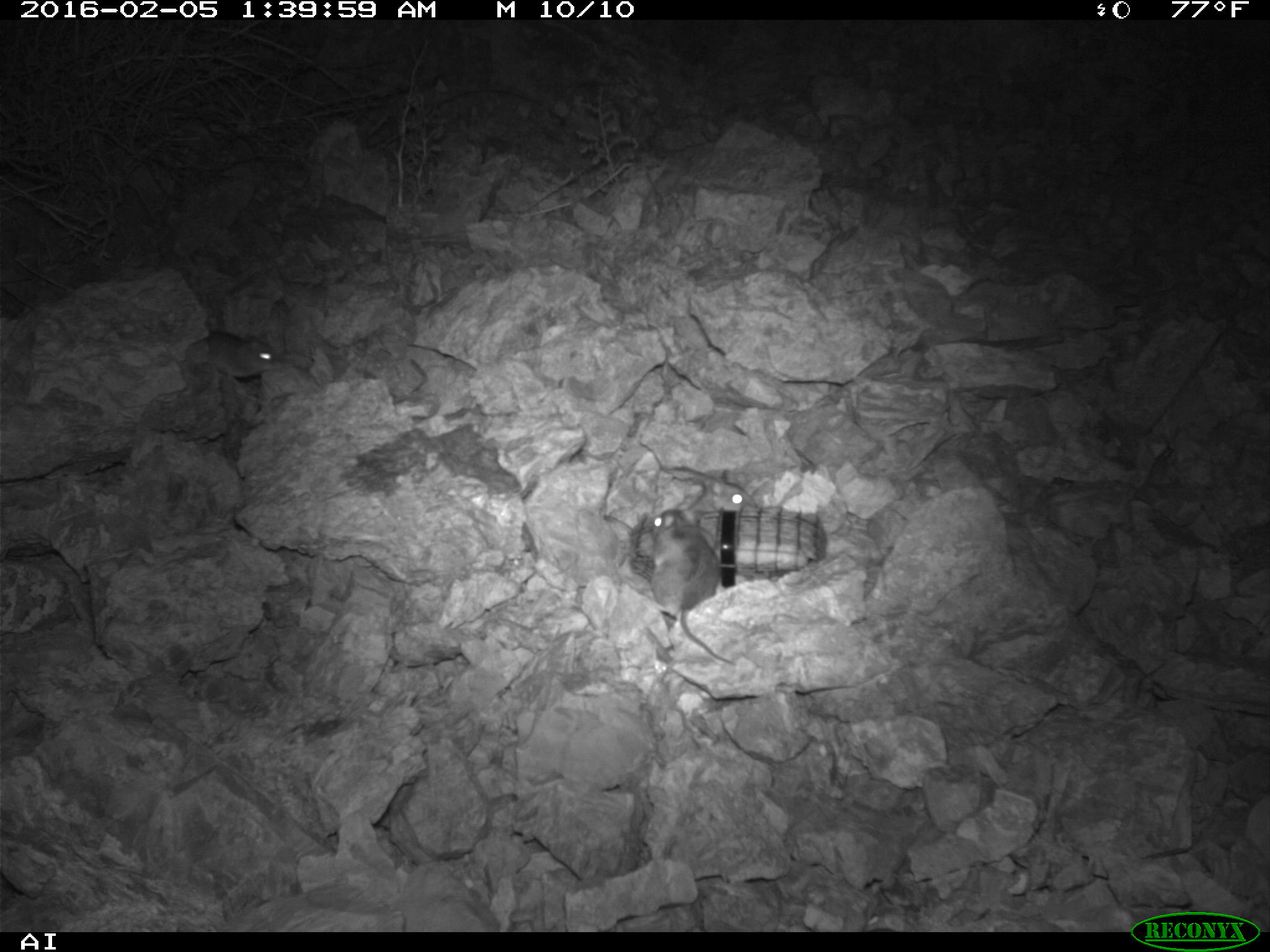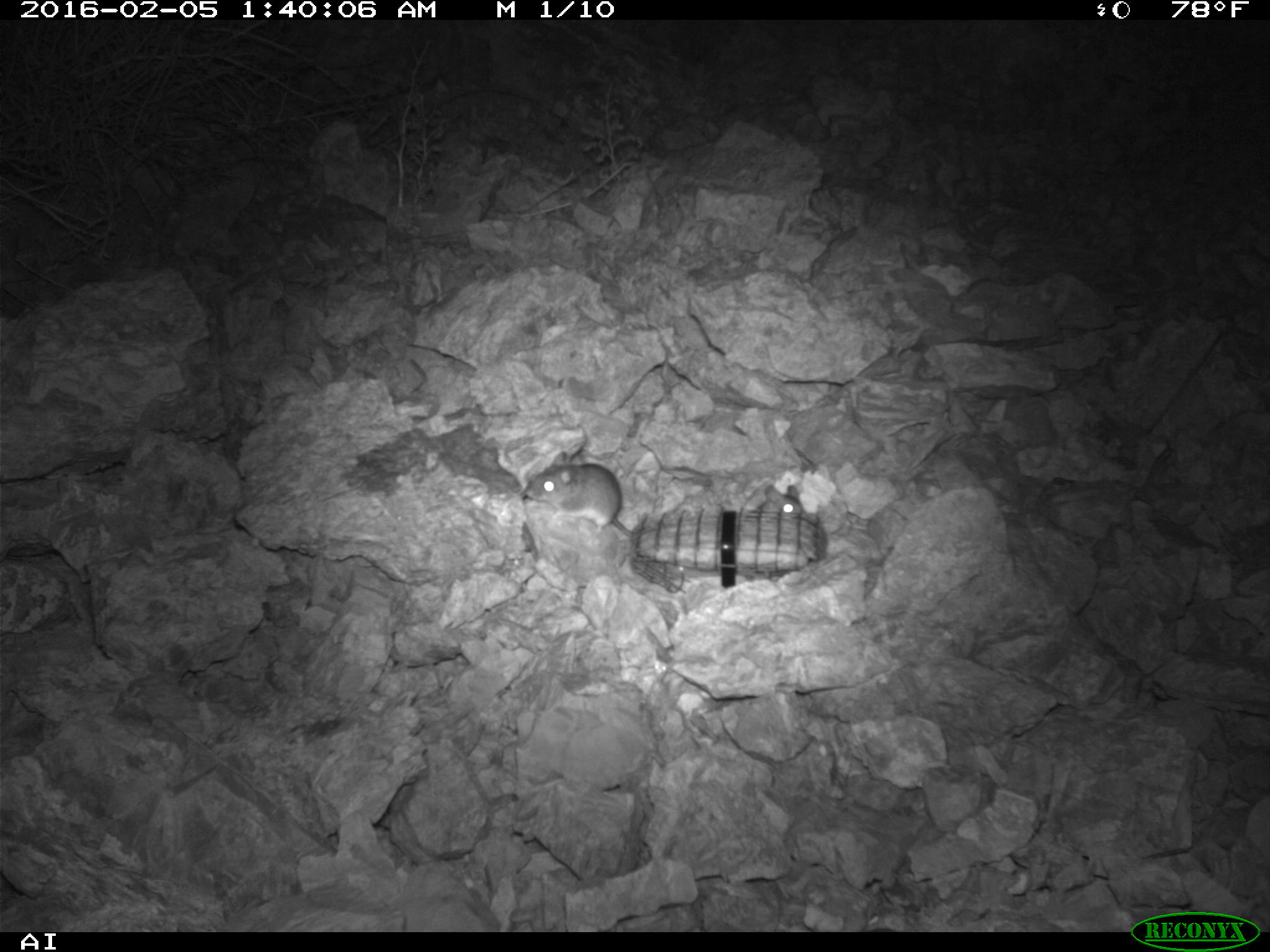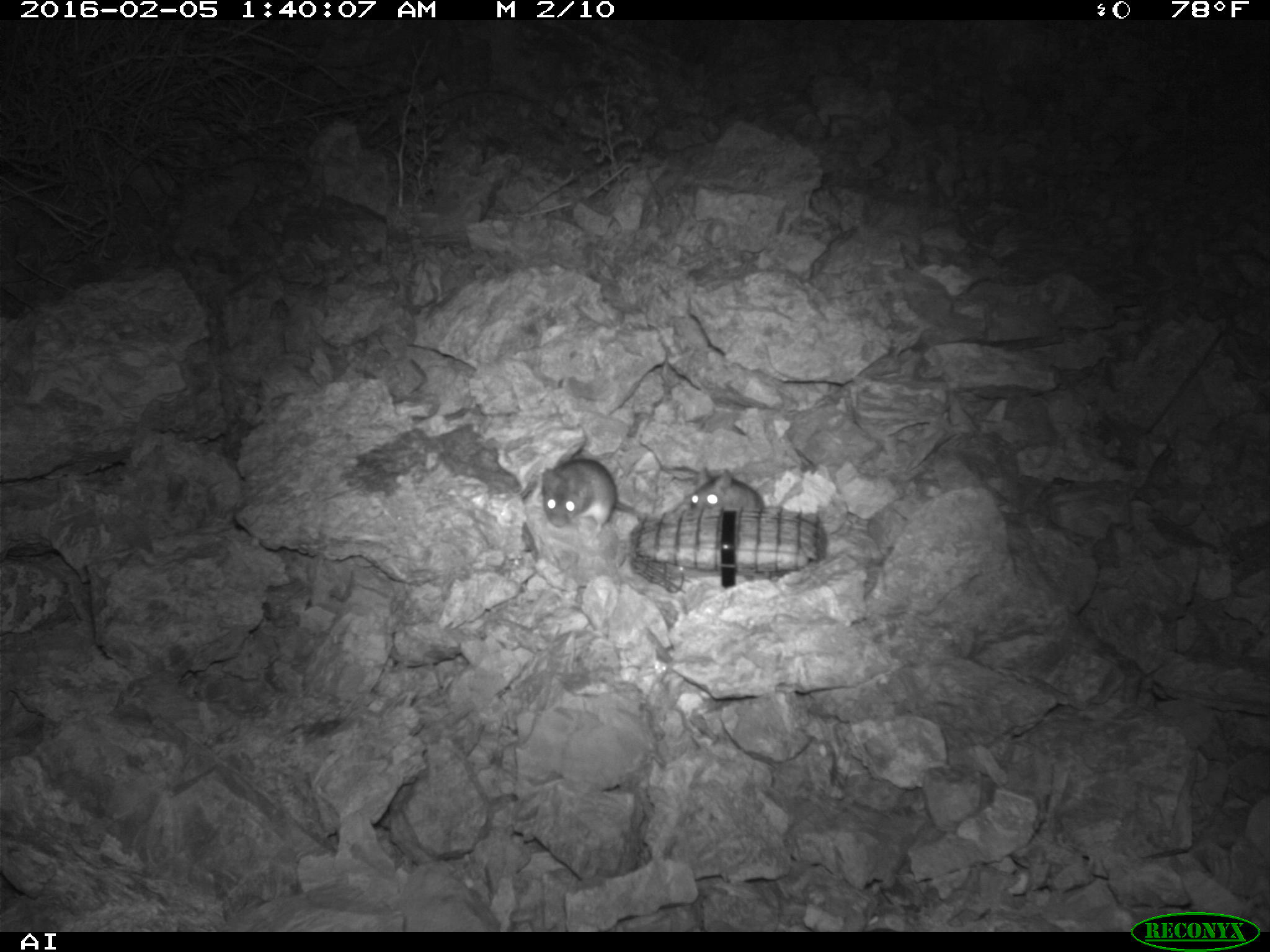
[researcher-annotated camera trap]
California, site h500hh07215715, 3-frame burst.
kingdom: Animalia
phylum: Chordata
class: Mammalia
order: Rodentia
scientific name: Rodentia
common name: rodent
Rodent (Rodentia).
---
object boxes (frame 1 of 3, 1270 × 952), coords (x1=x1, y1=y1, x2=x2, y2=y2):
rodent: (x1=644, y1=509, x2=739, y2=664); (x1=665, y1=467, x2=758, y2=521); (x1=192, y1=329, x2=287, y2=379)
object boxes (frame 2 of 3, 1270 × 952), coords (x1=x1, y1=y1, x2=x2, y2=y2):
rodent: (x1=524, y1=450, x2=631, y2=537); (x1=756, y1=485, x2=803, y2=513)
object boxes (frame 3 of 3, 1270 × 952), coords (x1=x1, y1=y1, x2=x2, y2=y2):
rodent: (x1=541, y1=460, x2=616, y2=537); (x1=691, y1=470, x2=763, y2=508)